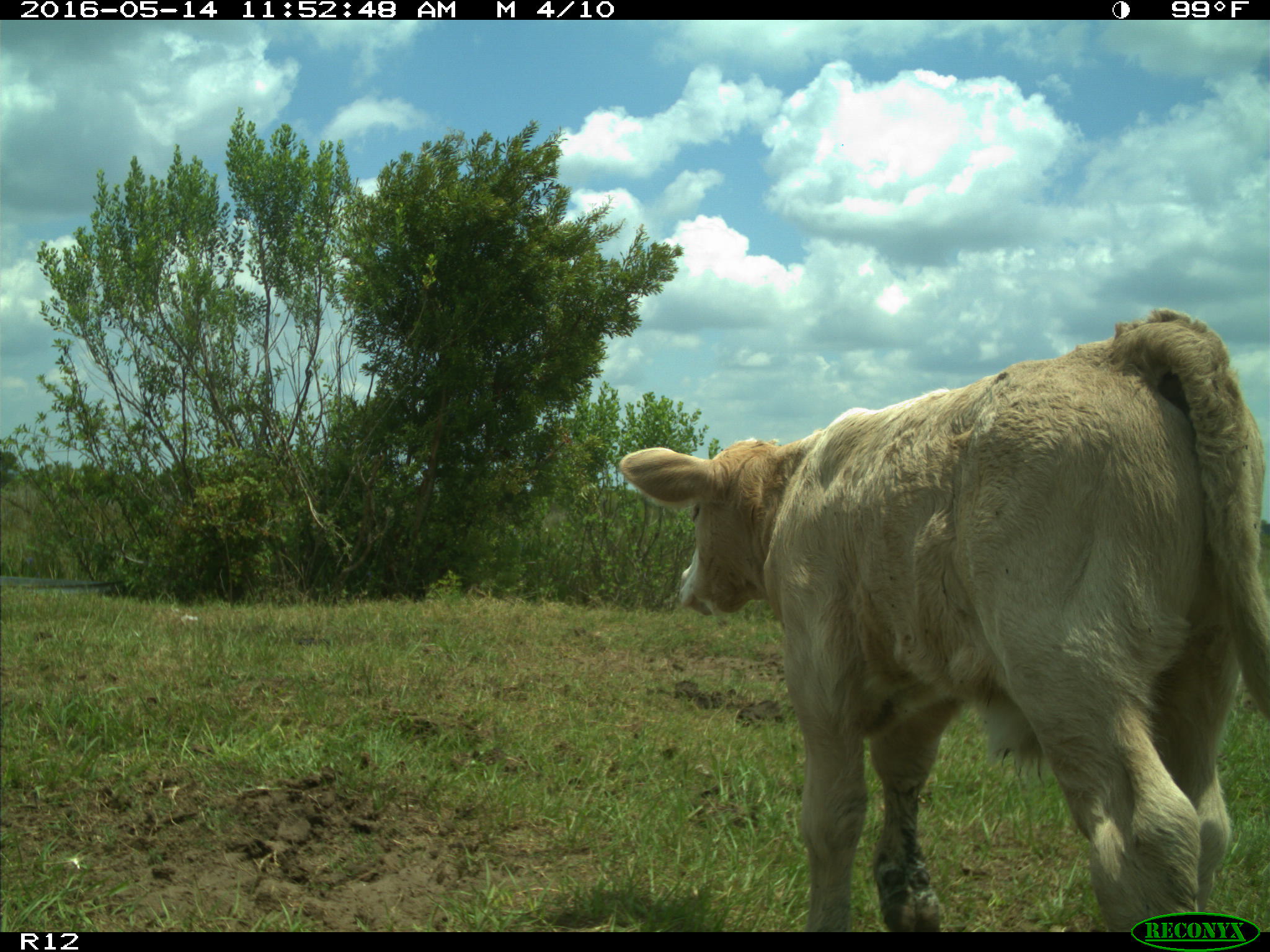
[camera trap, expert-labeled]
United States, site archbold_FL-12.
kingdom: Animalia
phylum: Chordata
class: Mammalia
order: Artiodactyla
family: Bovidae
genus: Bos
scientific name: Bos taurus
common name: domestic cow